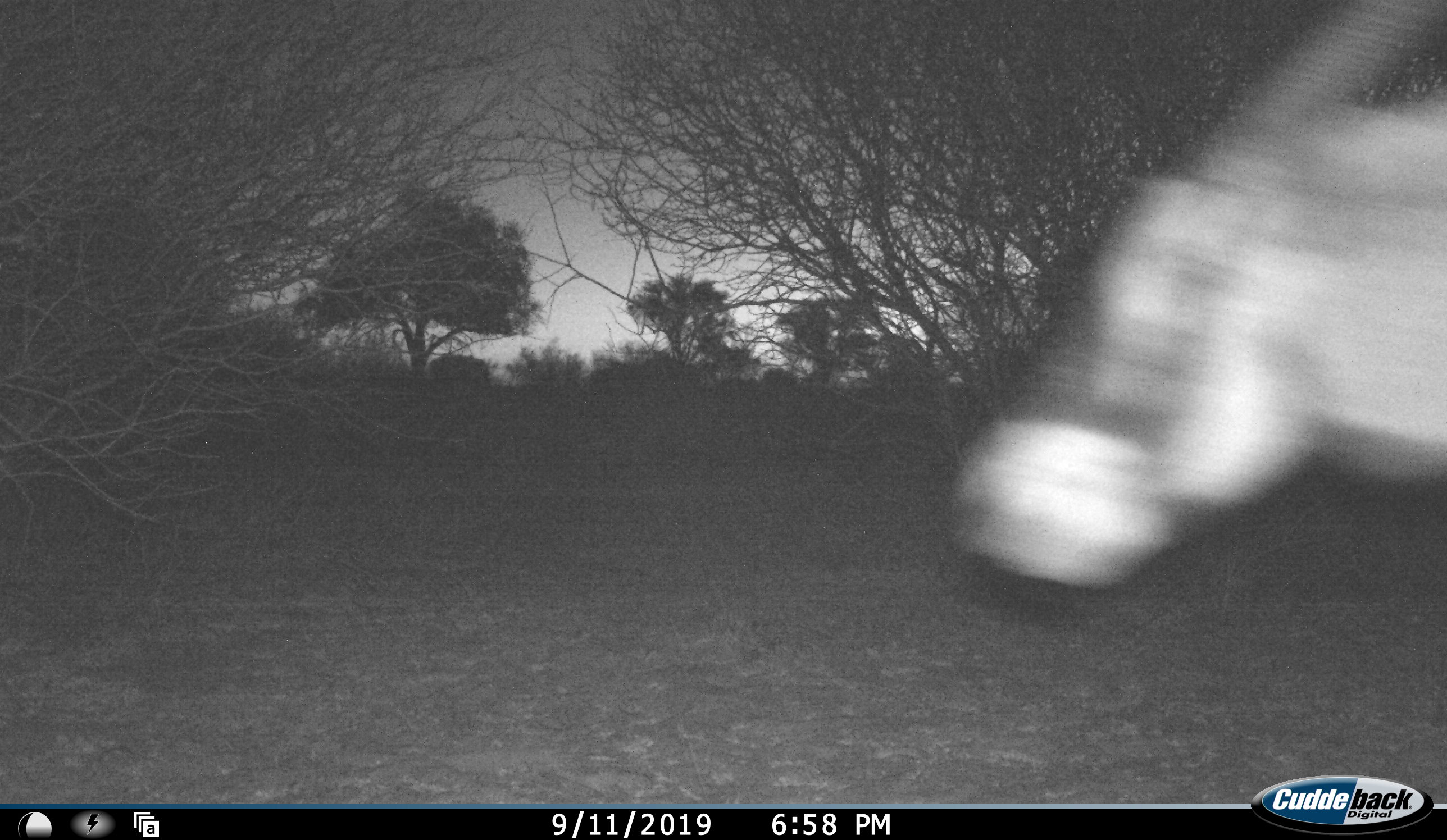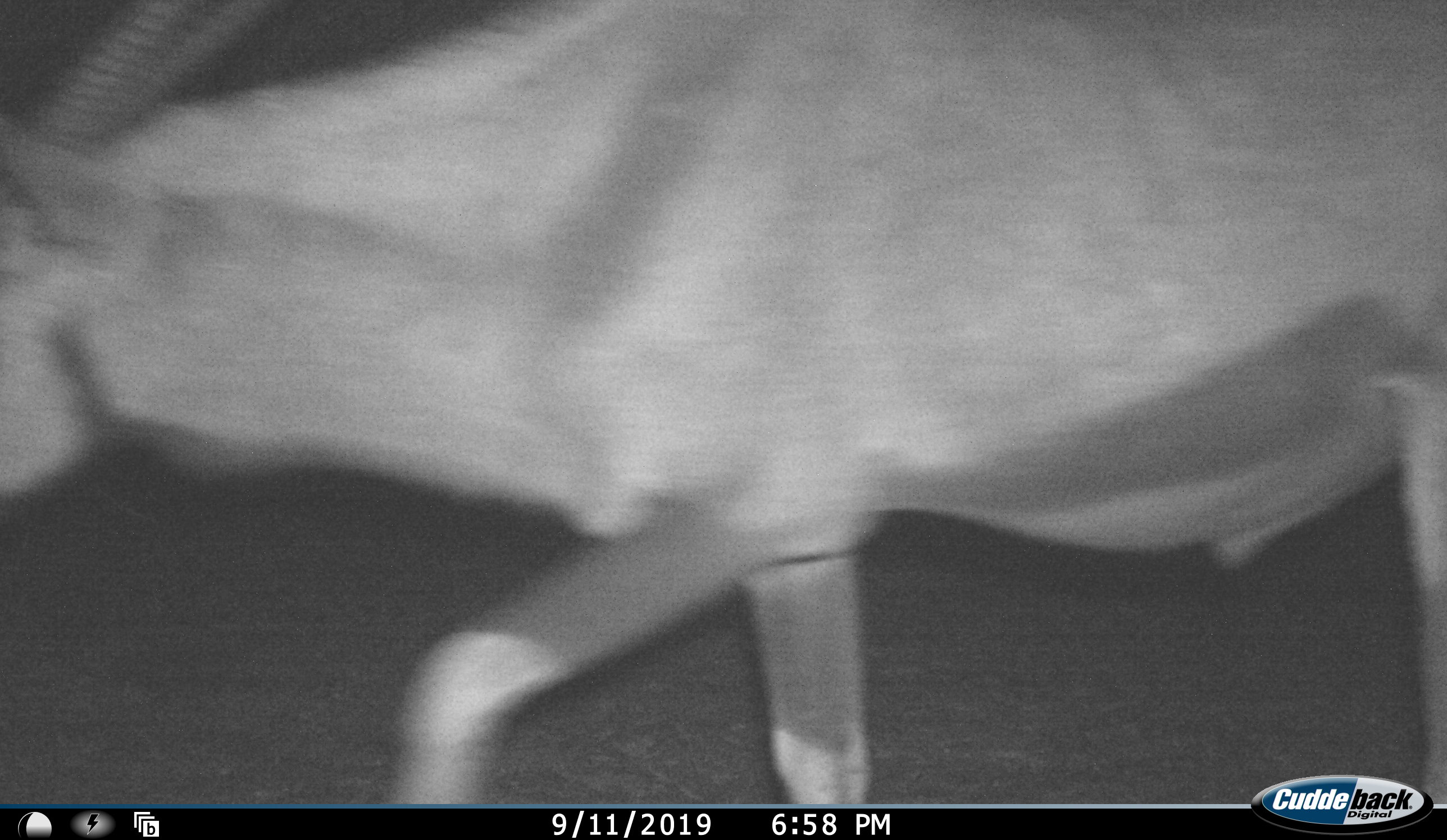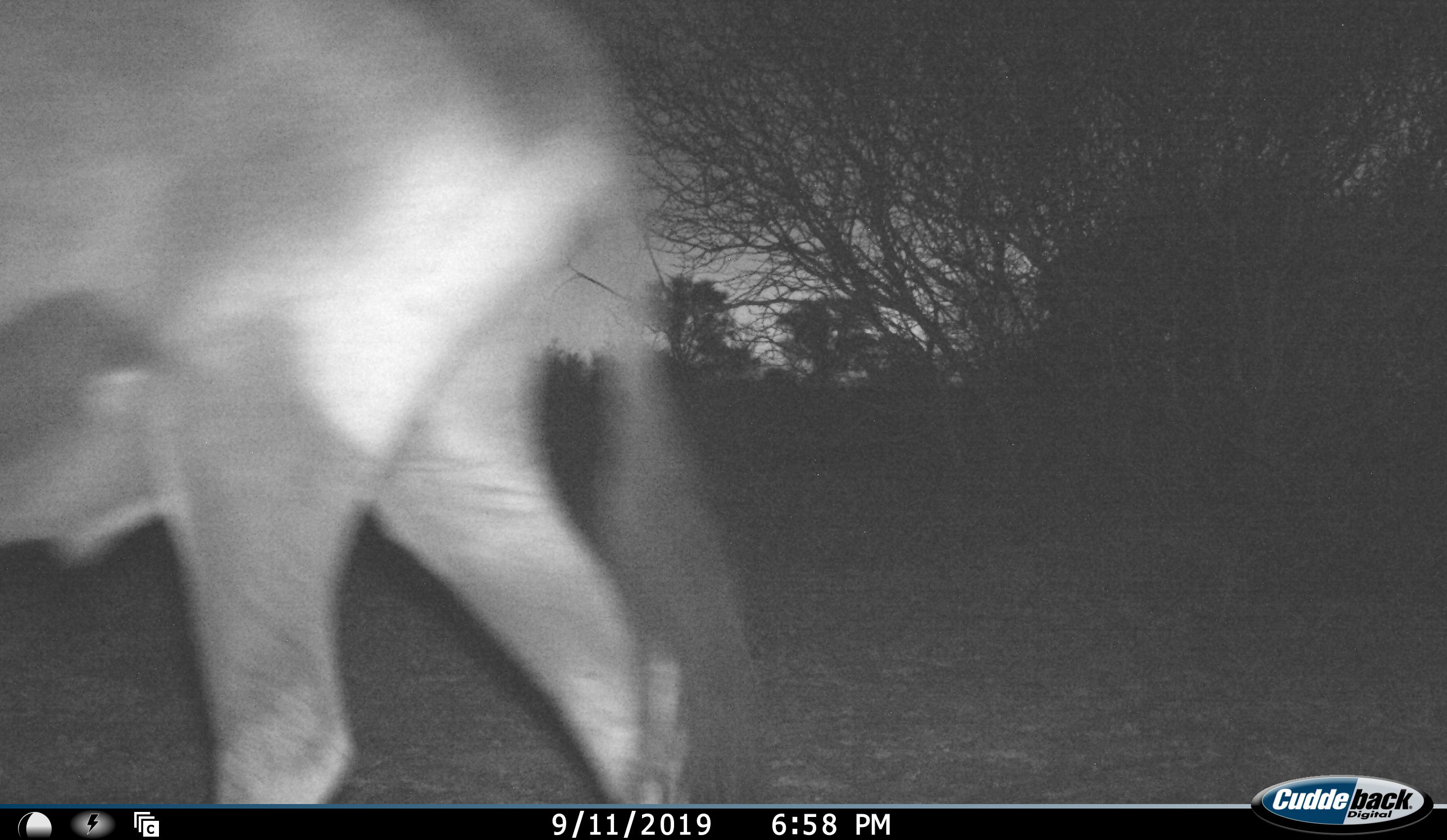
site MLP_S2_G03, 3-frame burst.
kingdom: Animalia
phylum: Chordata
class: Mammalia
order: Artiodactyla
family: Bovidae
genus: Oryx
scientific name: Oryx gazella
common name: gemsbok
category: oryx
Oryx (gemsbok) (Oryx gazella), count 1. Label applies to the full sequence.